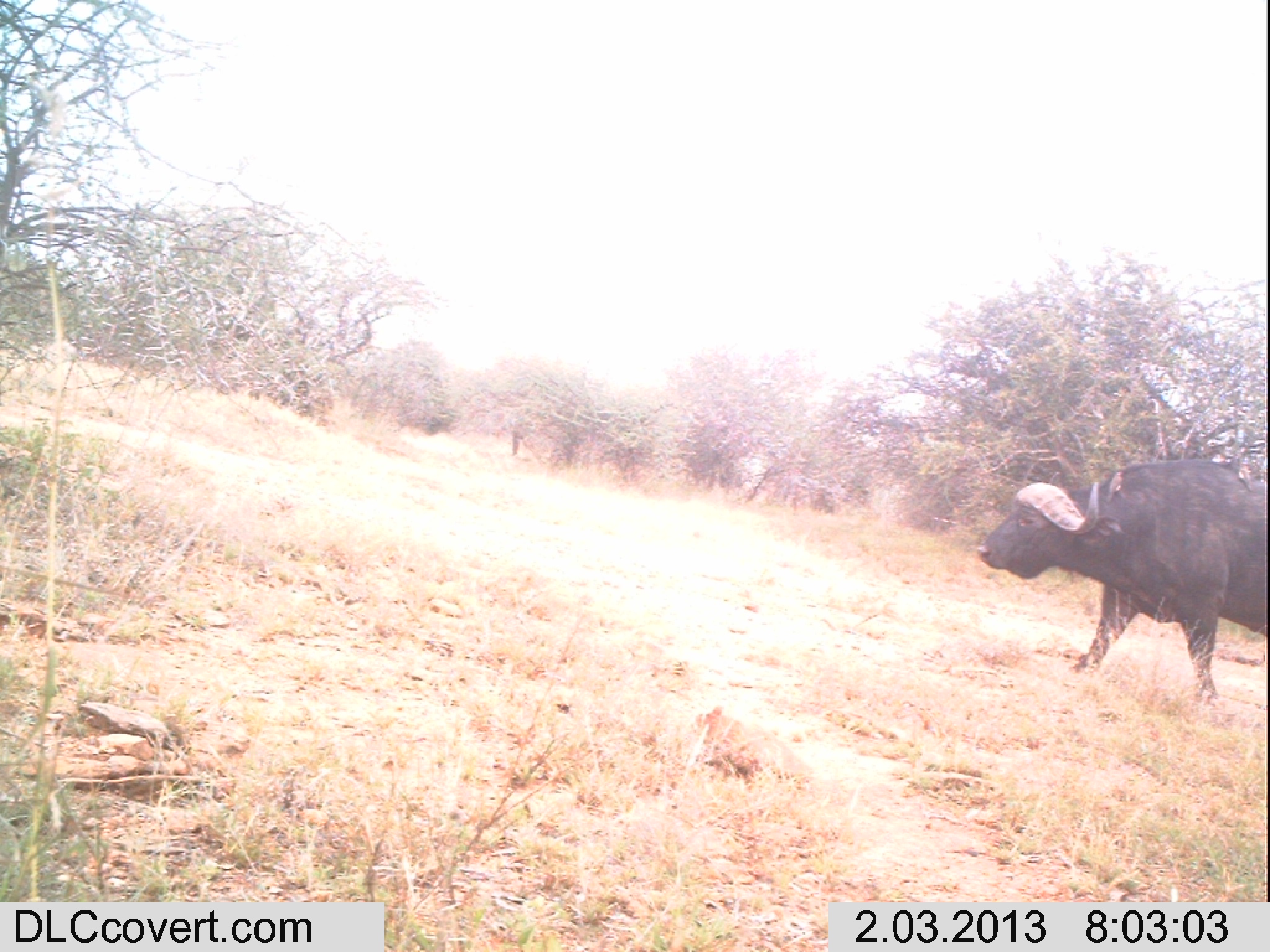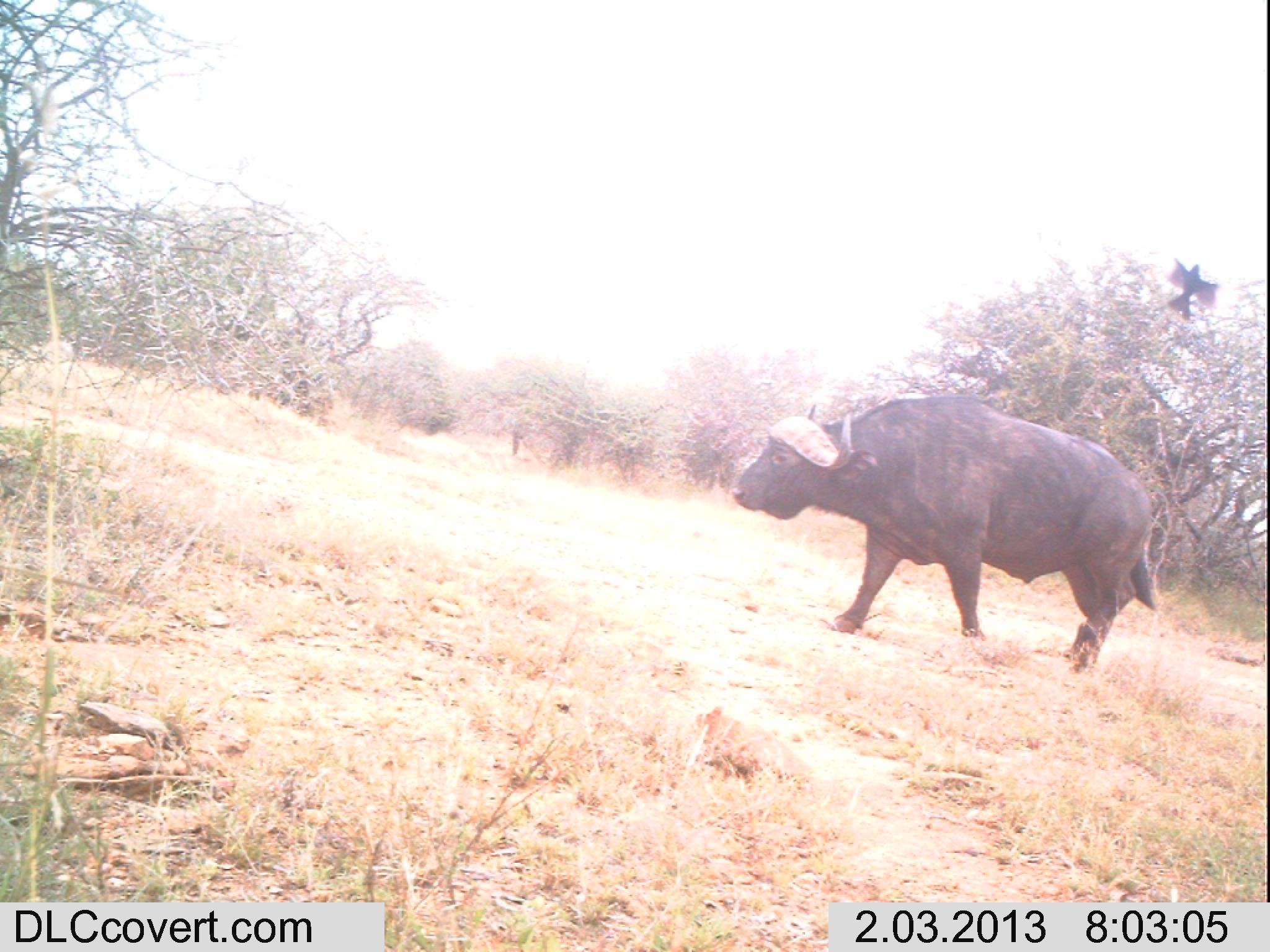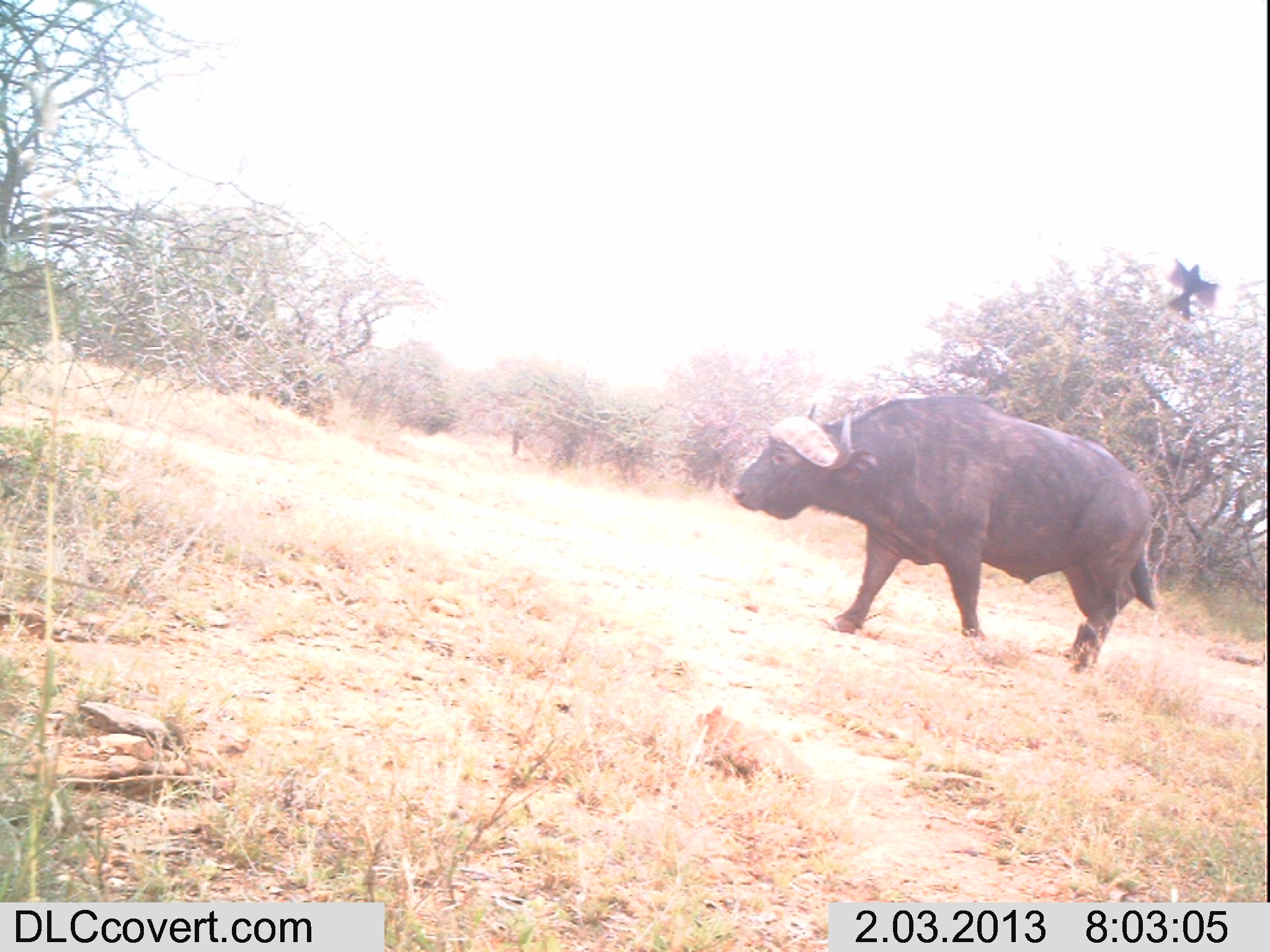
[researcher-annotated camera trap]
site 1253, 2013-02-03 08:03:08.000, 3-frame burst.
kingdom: Animalia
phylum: Chordata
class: Mammalia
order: Artiodactyla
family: Bovidae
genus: Syncerus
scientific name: Syncerus caffer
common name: african buffalo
Syncerus caffer (african buffalo), count 1.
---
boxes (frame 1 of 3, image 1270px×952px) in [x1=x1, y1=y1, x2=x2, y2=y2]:
syncerus caffer: [x1=976, y1=458, x2=1267, y2=703]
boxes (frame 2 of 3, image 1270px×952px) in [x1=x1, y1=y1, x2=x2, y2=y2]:
syncerus caffer: [x1=729, y1=393, x2=1160, y2=677]; [x1=1163, y1=258, x2=1220, y2=323]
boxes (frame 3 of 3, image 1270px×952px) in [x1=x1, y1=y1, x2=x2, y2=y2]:
syncerus caffer: [x1=730, y1=392, x2=1161, y2=676]; [x1=1162, y1=257, x2=1220, y2=323]